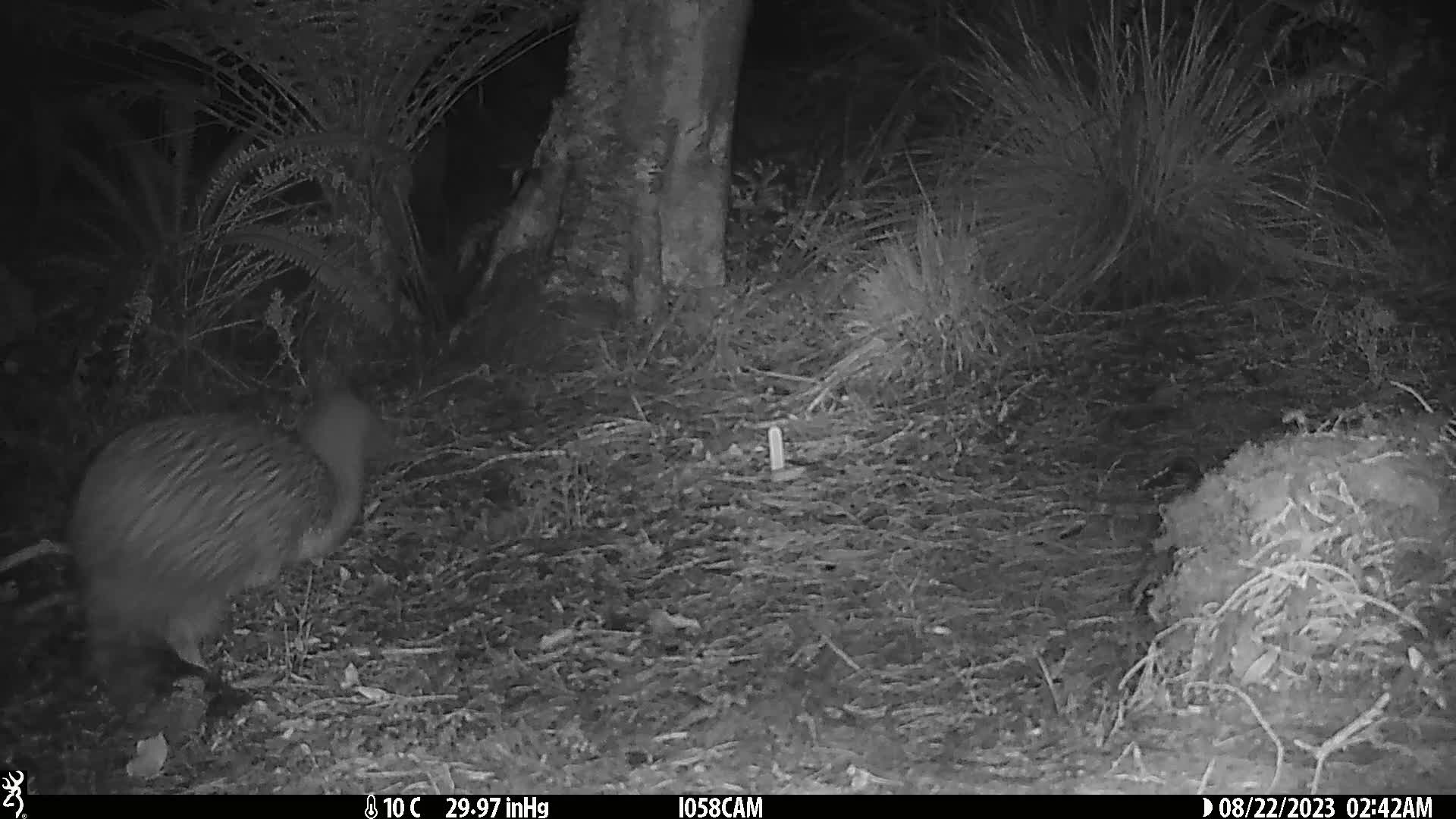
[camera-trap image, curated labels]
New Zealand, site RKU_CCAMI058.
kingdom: Animalia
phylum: Chordata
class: Aves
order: Apterygiformes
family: Apterygidae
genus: Apteryx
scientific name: Apteryx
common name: kiwi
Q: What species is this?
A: Kiwi (Apteryx).